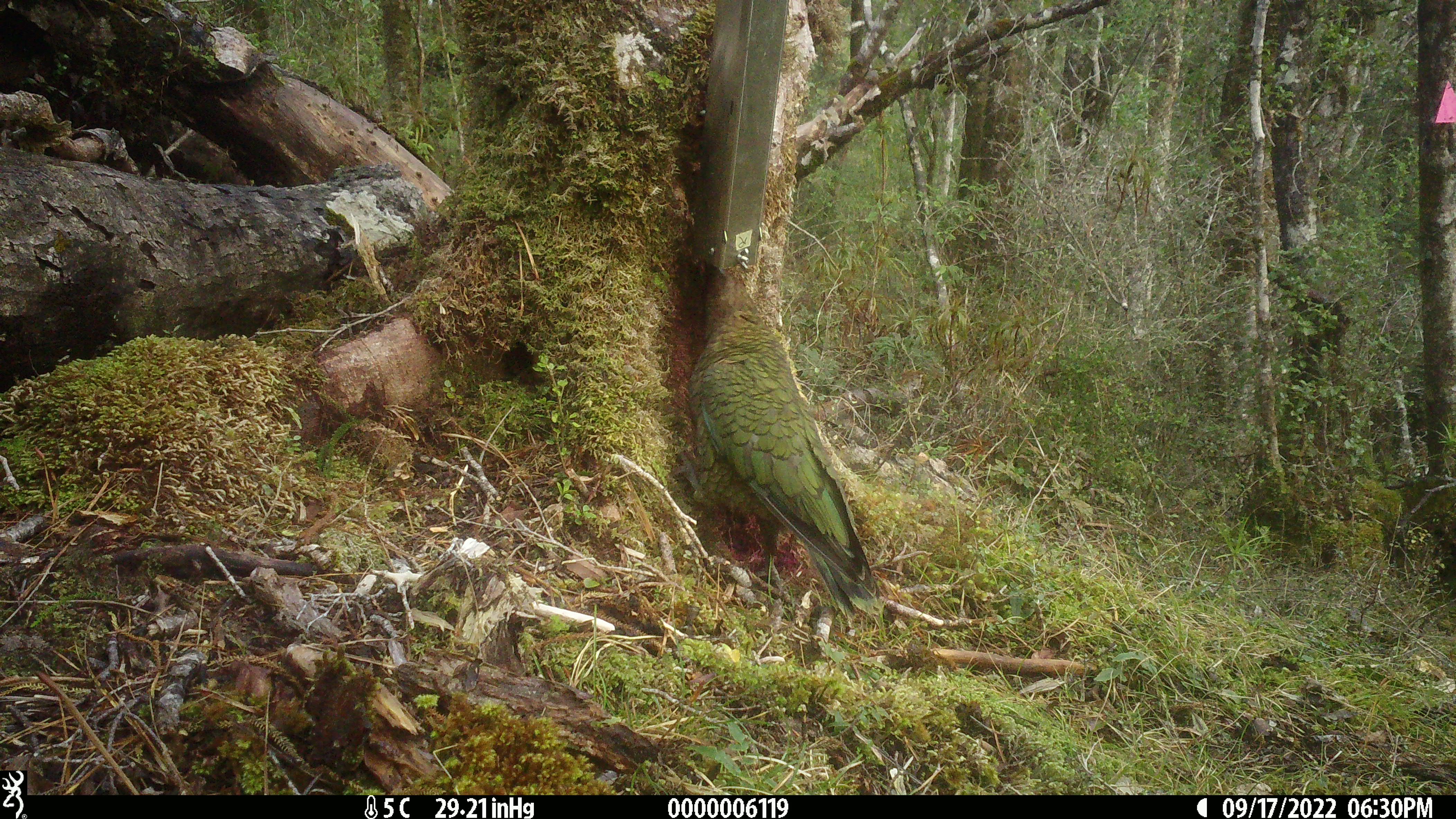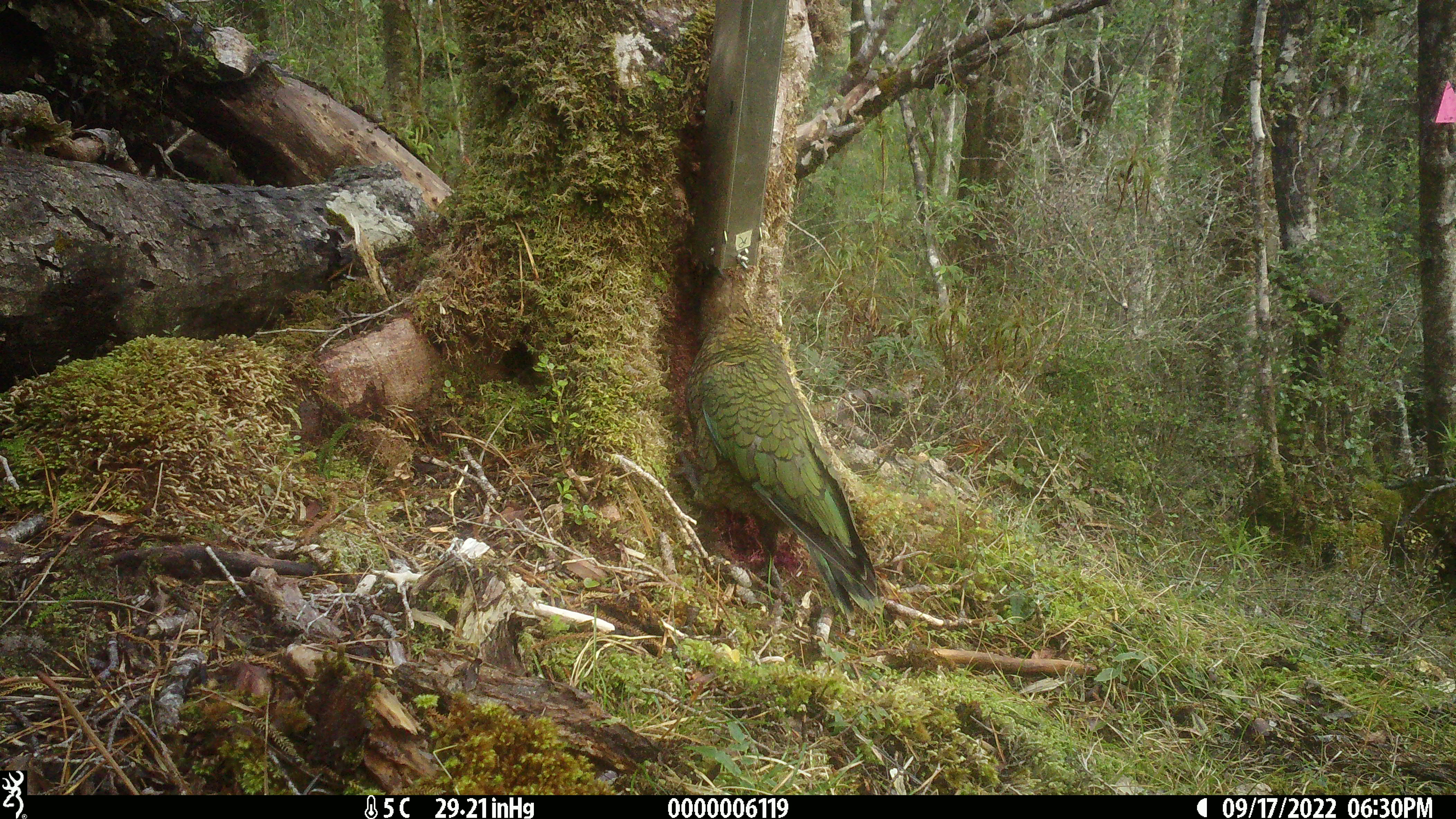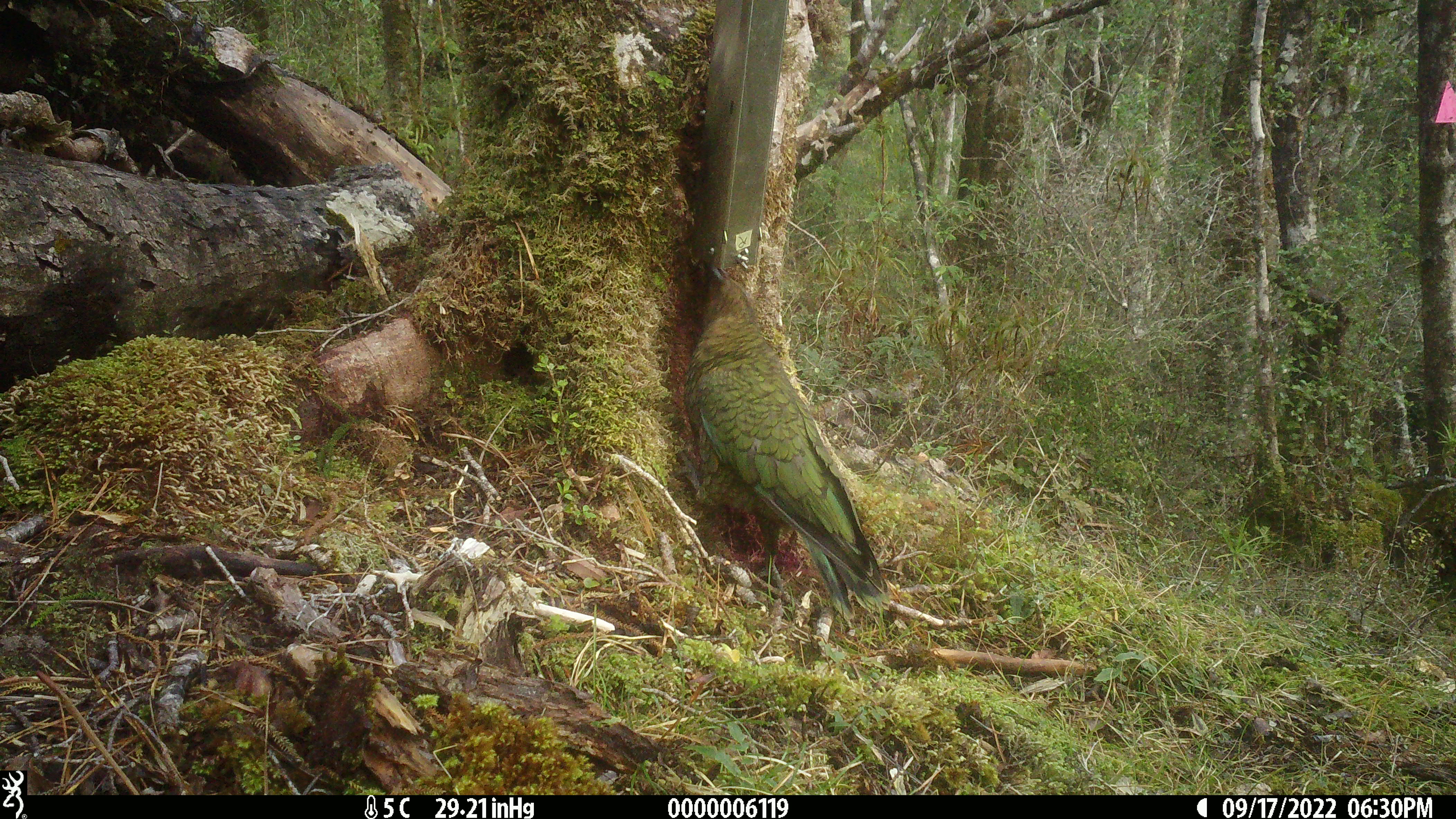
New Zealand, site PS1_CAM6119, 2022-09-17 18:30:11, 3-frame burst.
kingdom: Animalia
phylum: Chordata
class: Aves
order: Psittaciformes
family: Strigopidae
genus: Nestor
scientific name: Nestor notabilis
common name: kea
Kea (Nestor notabilis).